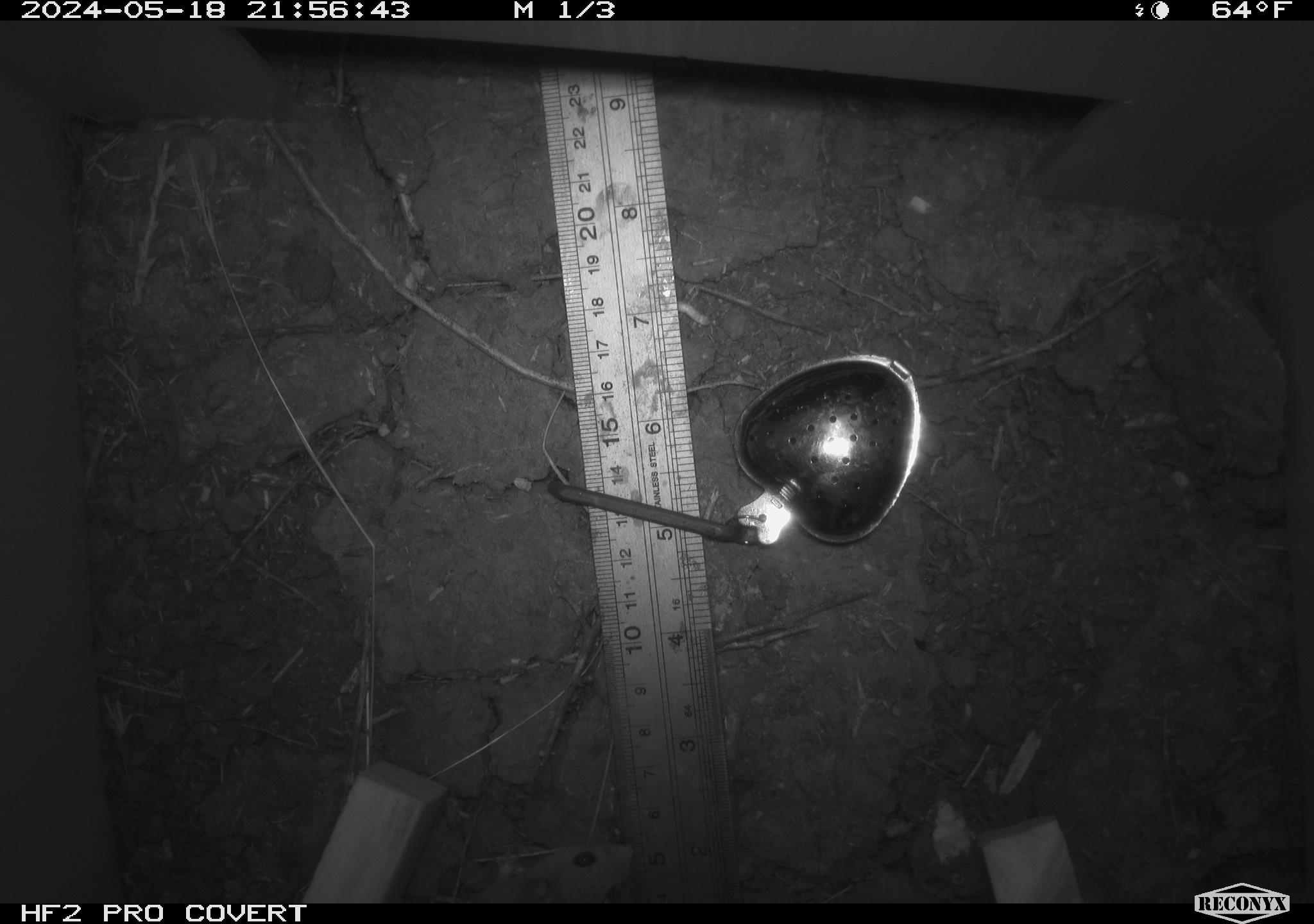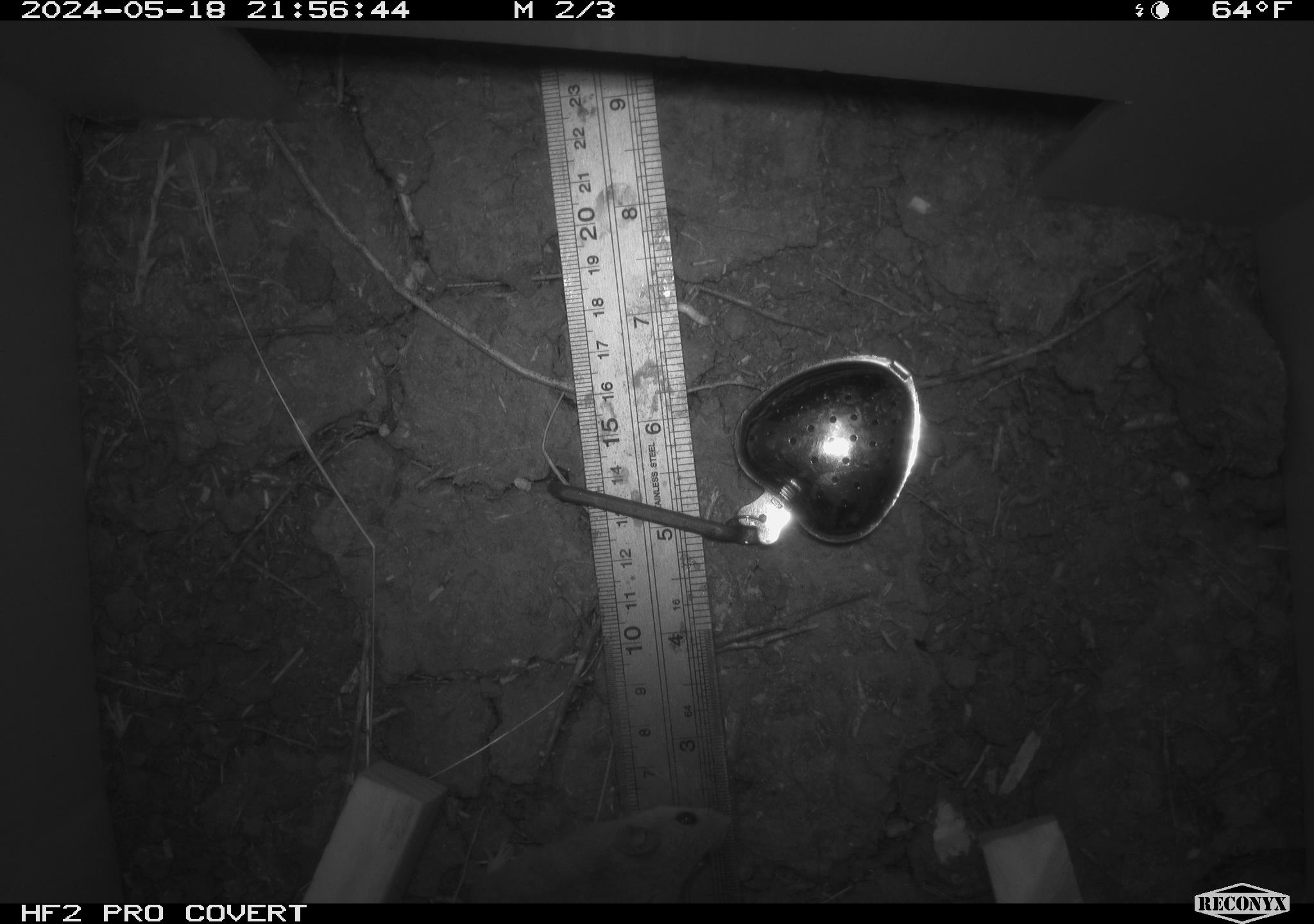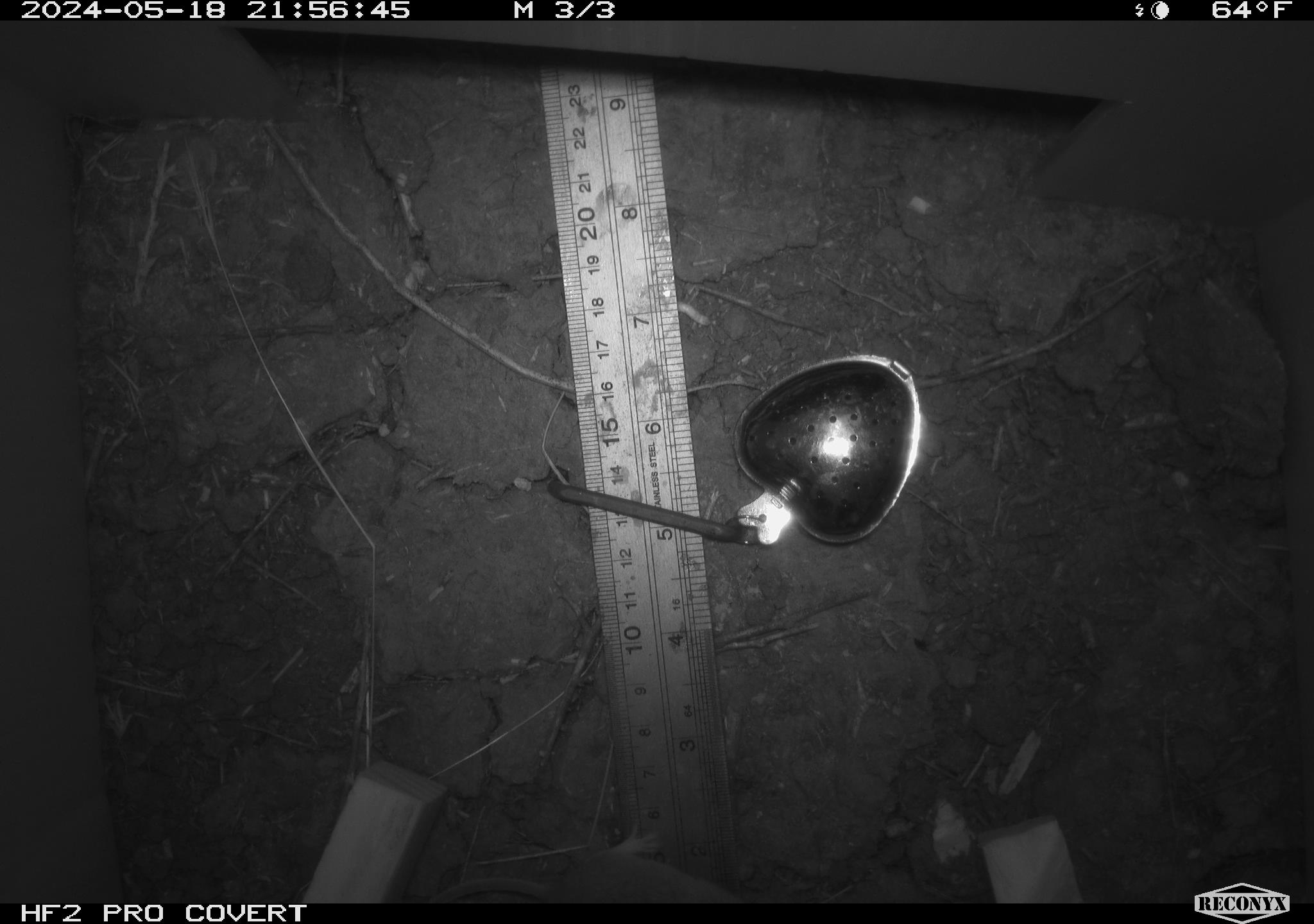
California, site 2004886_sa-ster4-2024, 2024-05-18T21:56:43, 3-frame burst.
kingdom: Animalia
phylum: Chordata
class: Mammalia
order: Rodentia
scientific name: Rodentia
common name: mouse species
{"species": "mouse species (Rodentia)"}